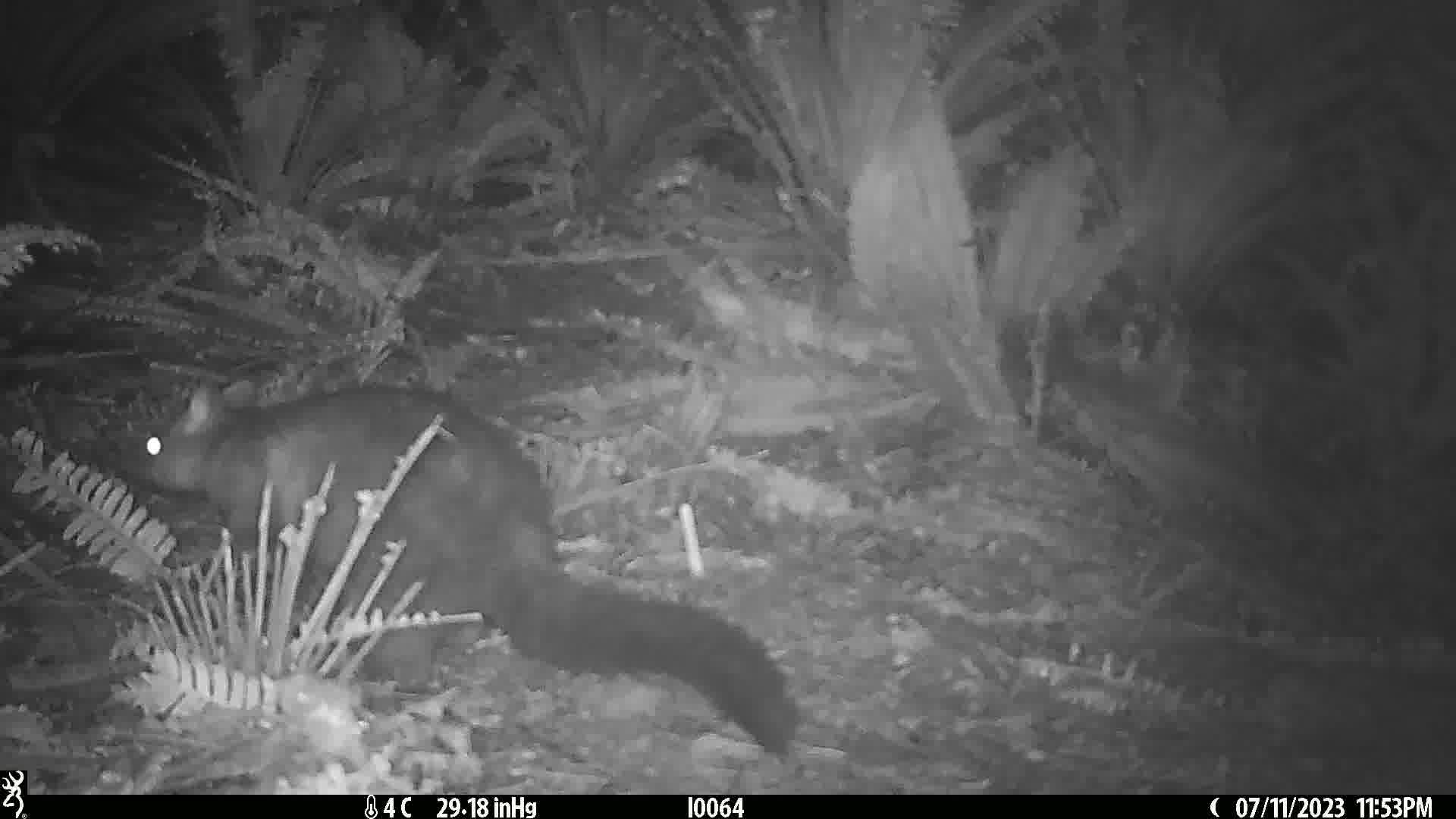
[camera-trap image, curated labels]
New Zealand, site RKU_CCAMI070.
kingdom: Animalia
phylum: Chordata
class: Mammalia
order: Diprotodontia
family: Phalangeridae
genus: Trichosurus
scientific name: Trichosurus vulpecula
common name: common brushtail possum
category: possum